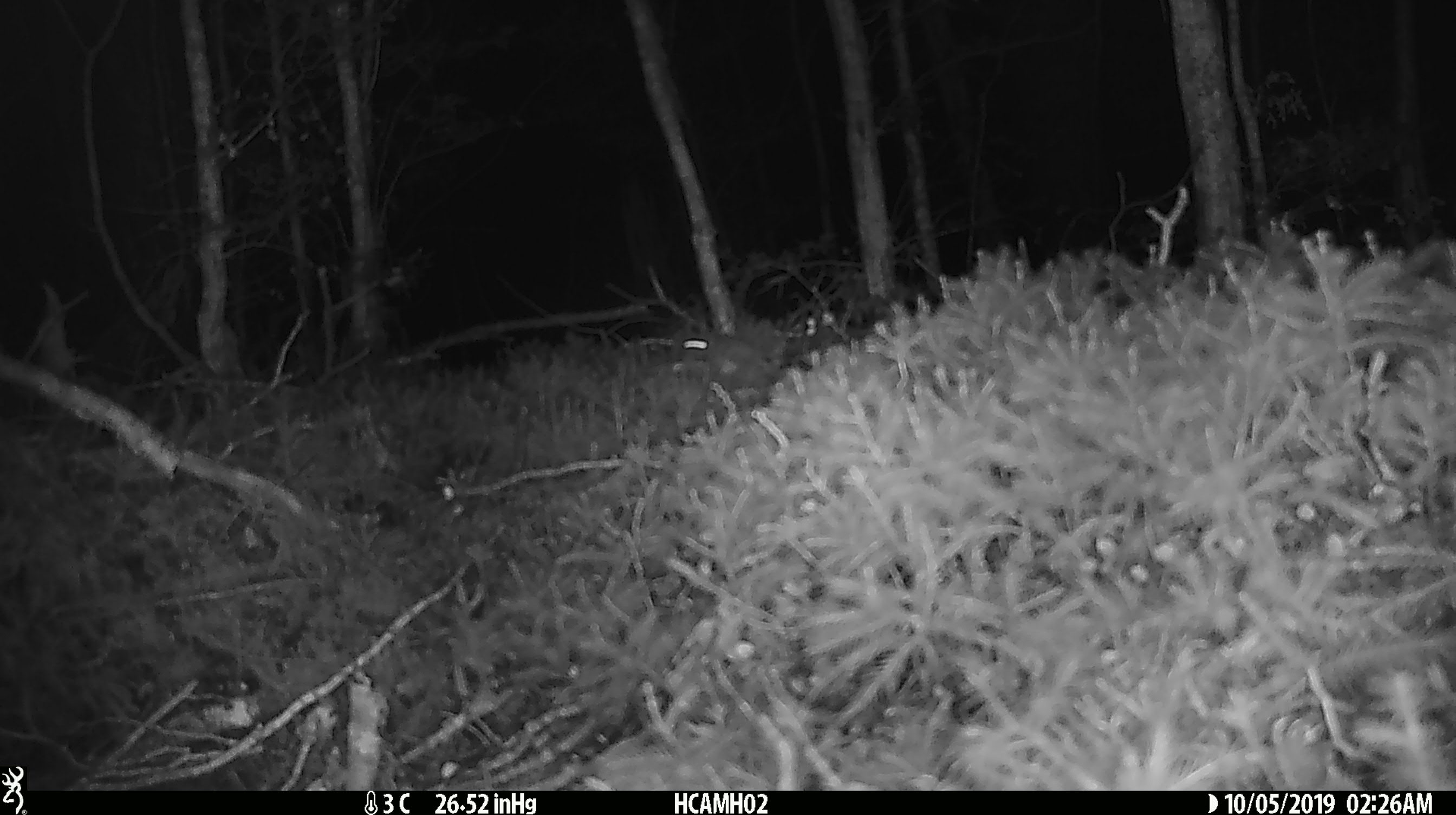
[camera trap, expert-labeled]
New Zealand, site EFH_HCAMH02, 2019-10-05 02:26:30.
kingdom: Animalia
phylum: Chordata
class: Mammalia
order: Rodentia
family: Muridae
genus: Mus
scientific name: Mus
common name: mouse